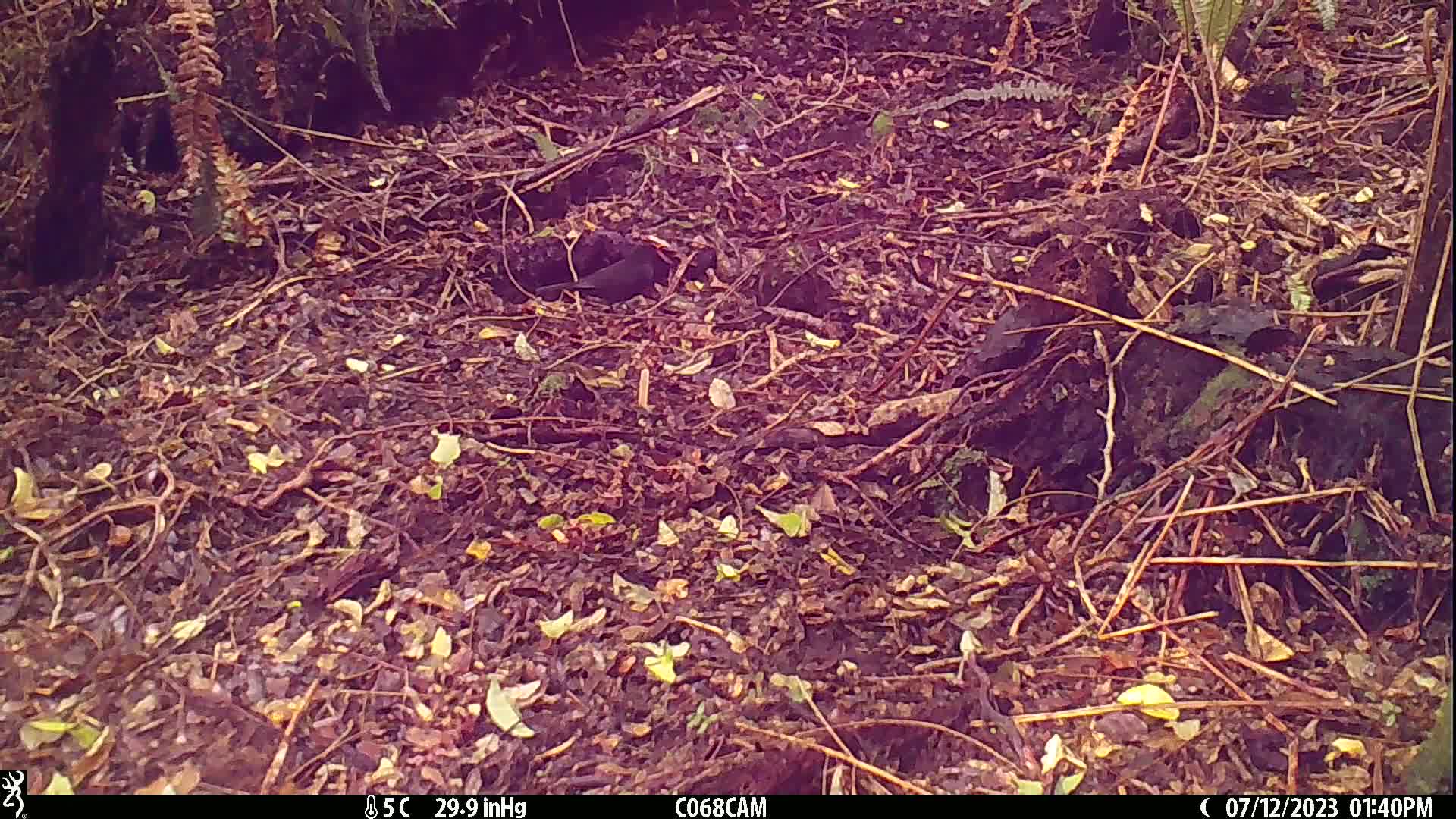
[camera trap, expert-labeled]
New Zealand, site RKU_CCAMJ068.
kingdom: Animalia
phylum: Chordata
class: Aves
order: Passeriformes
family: Turdidae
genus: Turdus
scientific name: Turdus merula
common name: eurasian blackbird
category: blackbird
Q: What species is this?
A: Blackbird (eurasian blackbird) (Turdus merula).